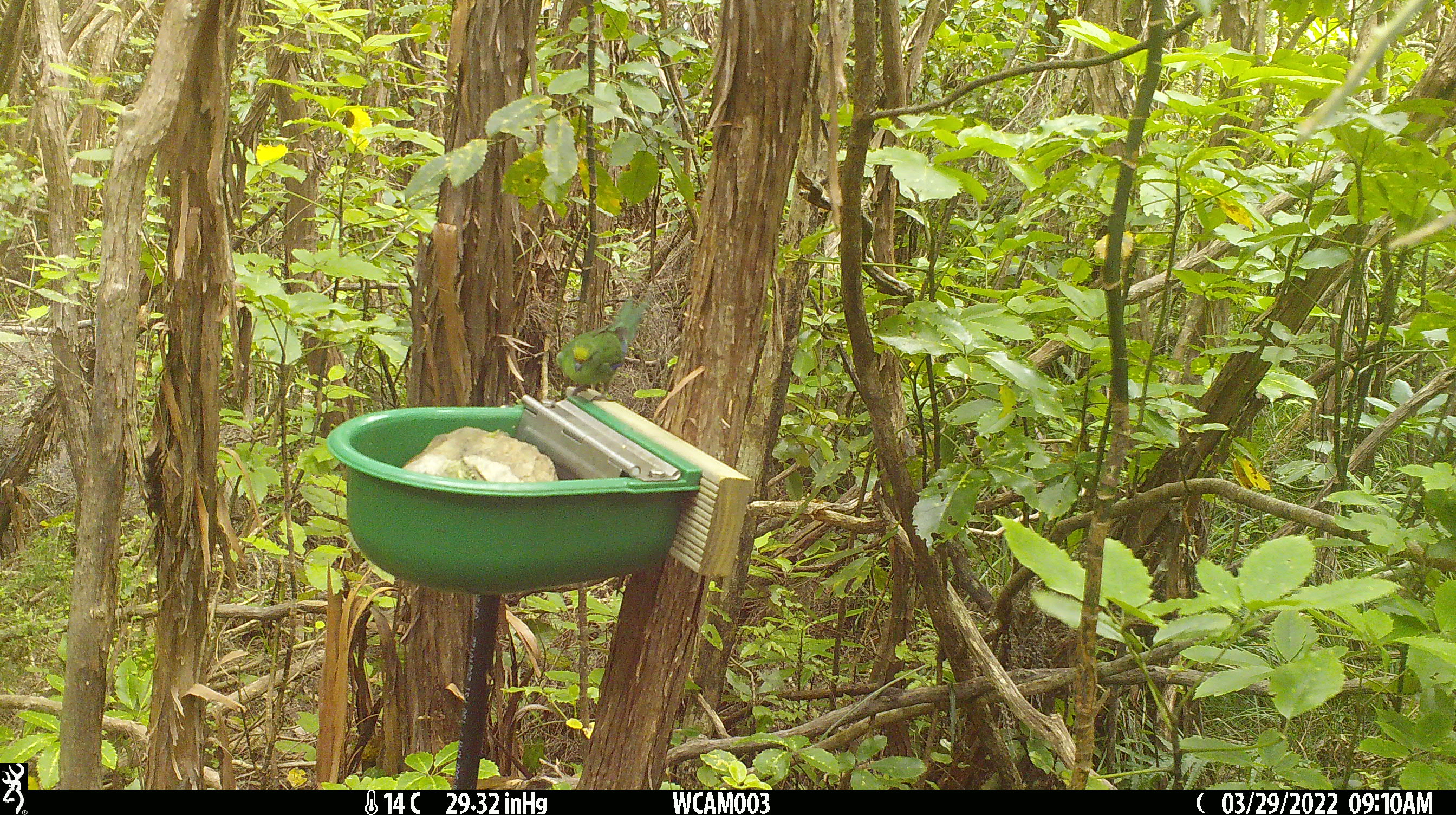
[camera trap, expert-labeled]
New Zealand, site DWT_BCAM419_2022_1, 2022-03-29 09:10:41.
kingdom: Animalia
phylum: Chordata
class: Aves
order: Psittaciformes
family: Psittaculidae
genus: Cyanoramphus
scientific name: Cyanoramphus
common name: parakeet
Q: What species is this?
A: Parakeet (Cyanoramphus).